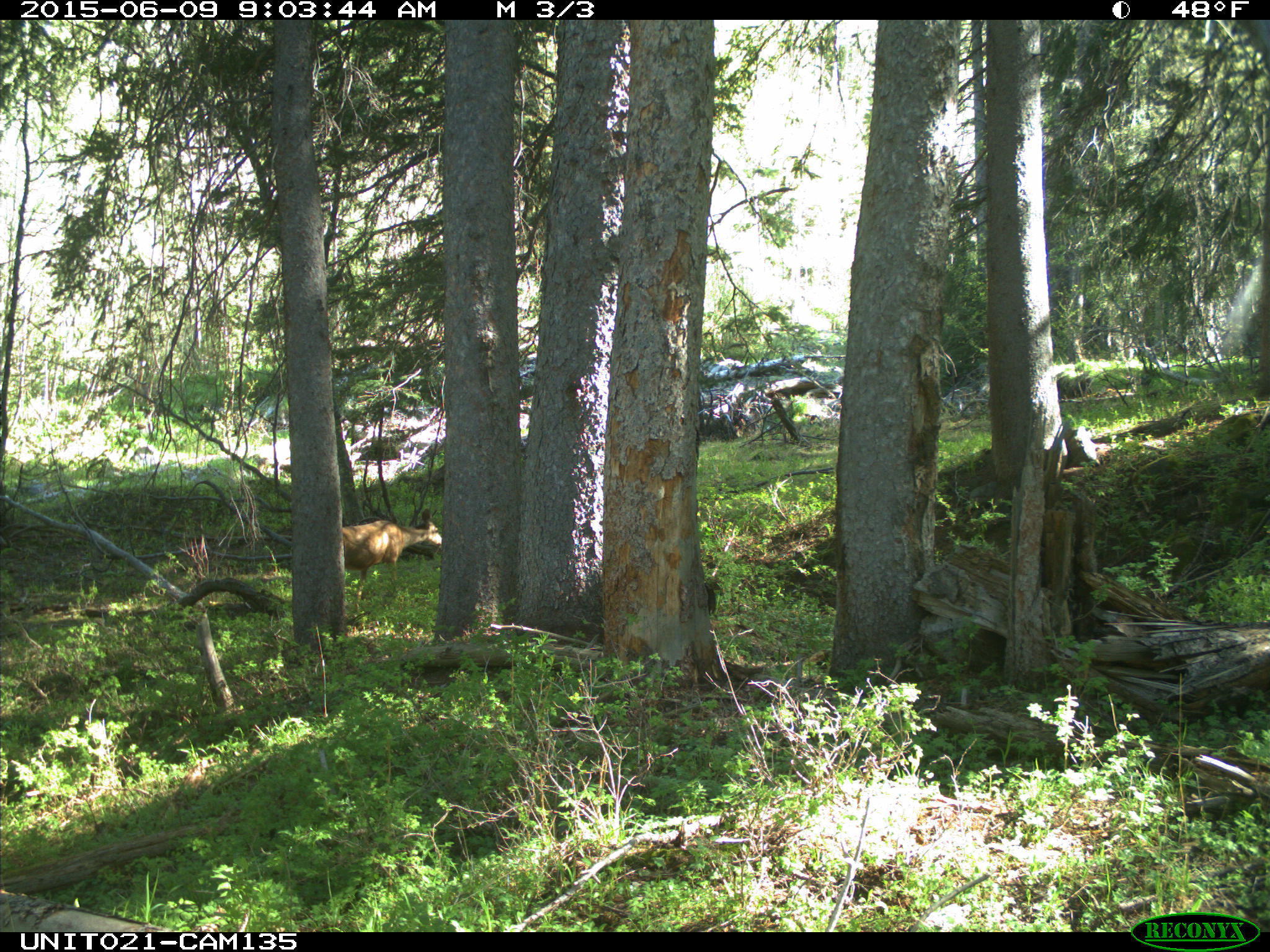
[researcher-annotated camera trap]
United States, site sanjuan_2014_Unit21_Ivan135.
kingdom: Animalia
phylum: Chordata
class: Mammalia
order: Artiodactyla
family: Cervidae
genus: Odocoileus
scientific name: Odocoileus hemionus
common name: mule deer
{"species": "Odocoileus hemionus (mule deer)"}